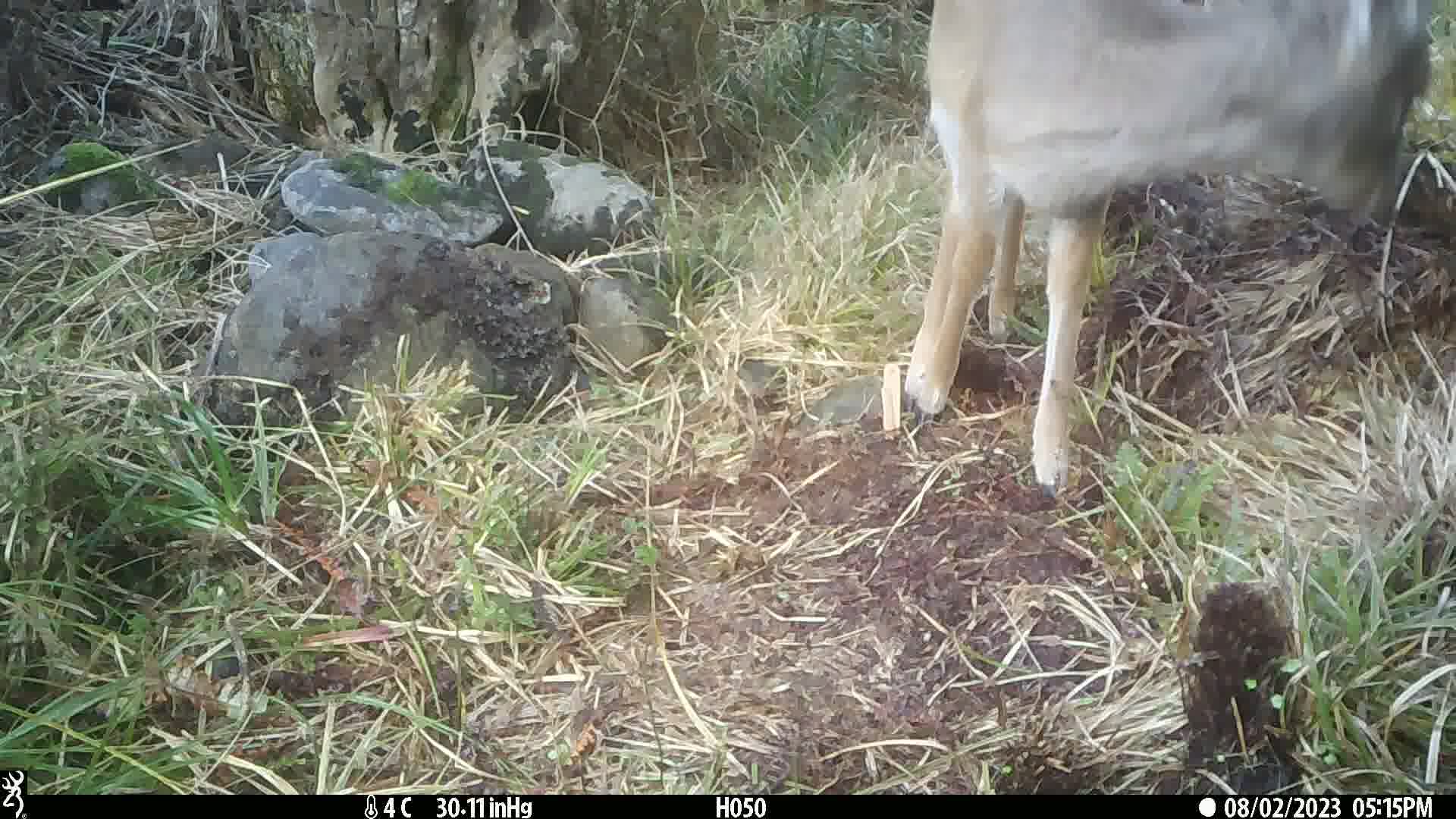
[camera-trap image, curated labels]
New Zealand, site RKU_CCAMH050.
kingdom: Animalia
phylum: Chordata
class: Mammalia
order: Artiodactyla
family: Cervidae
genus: Odocoileus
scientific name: Odocoileus virginianus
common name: white-tailed deer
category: white tailed deer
White tailed deer (white-tailed deer) (Odocoileus virginianus).